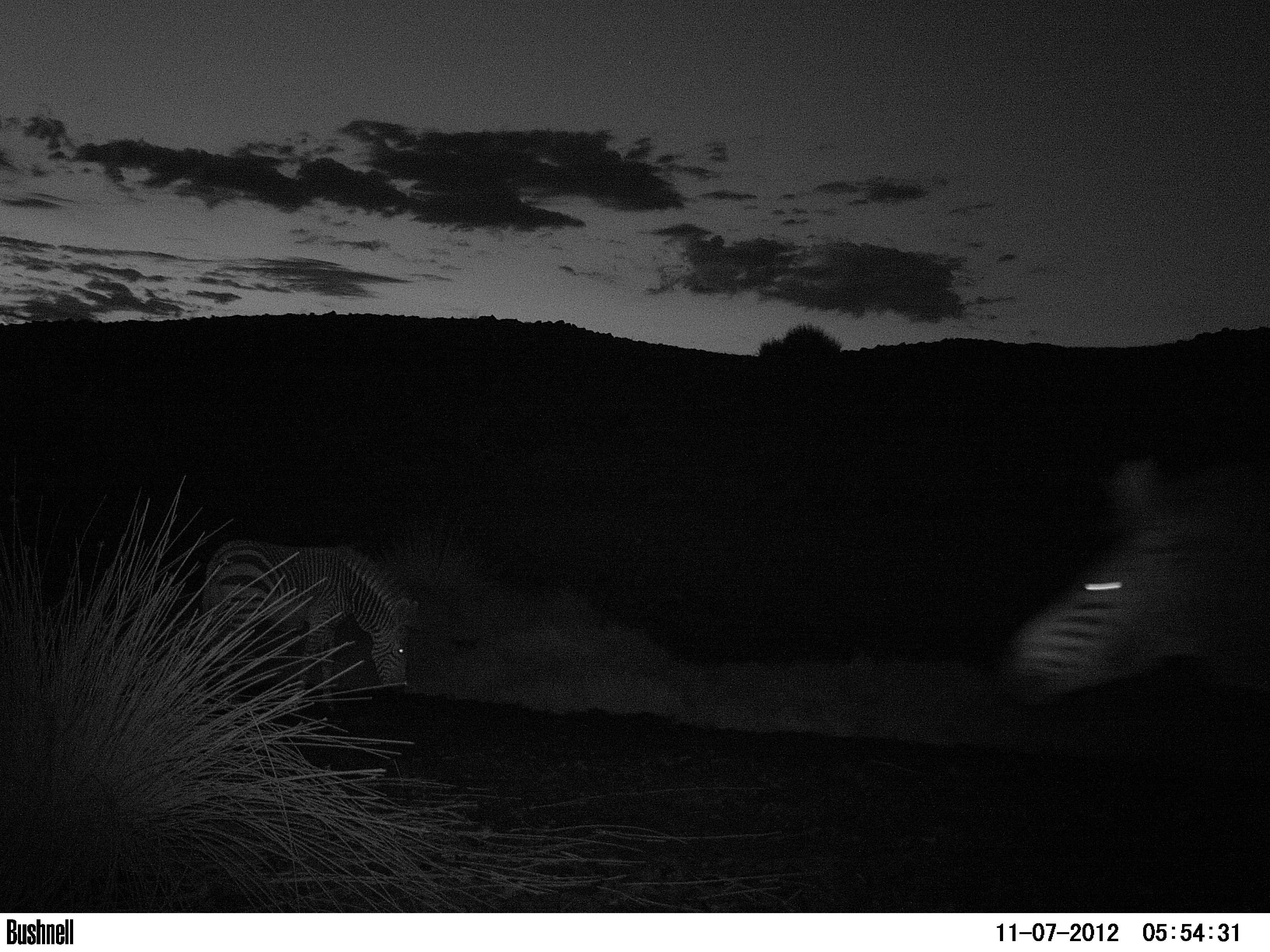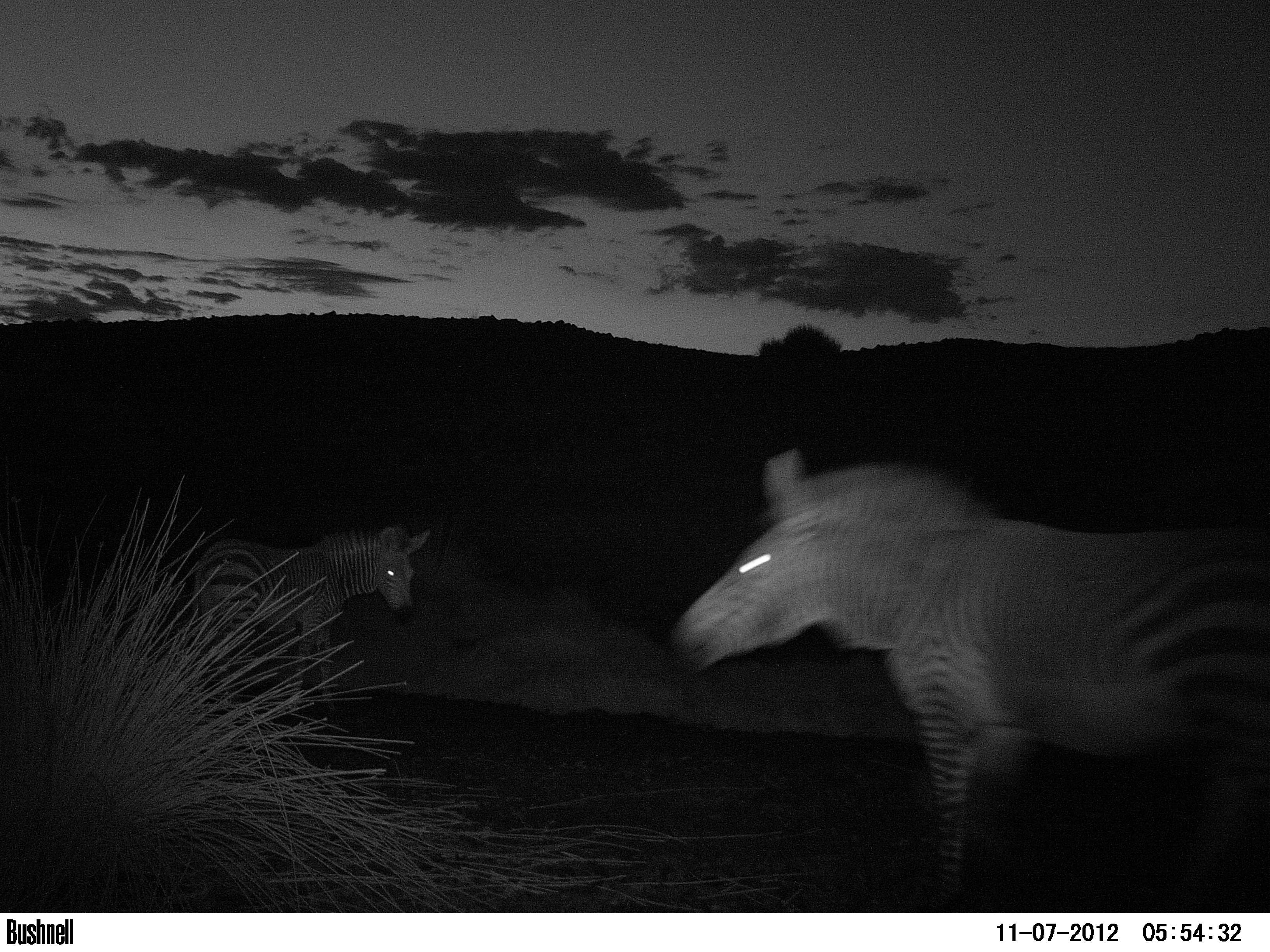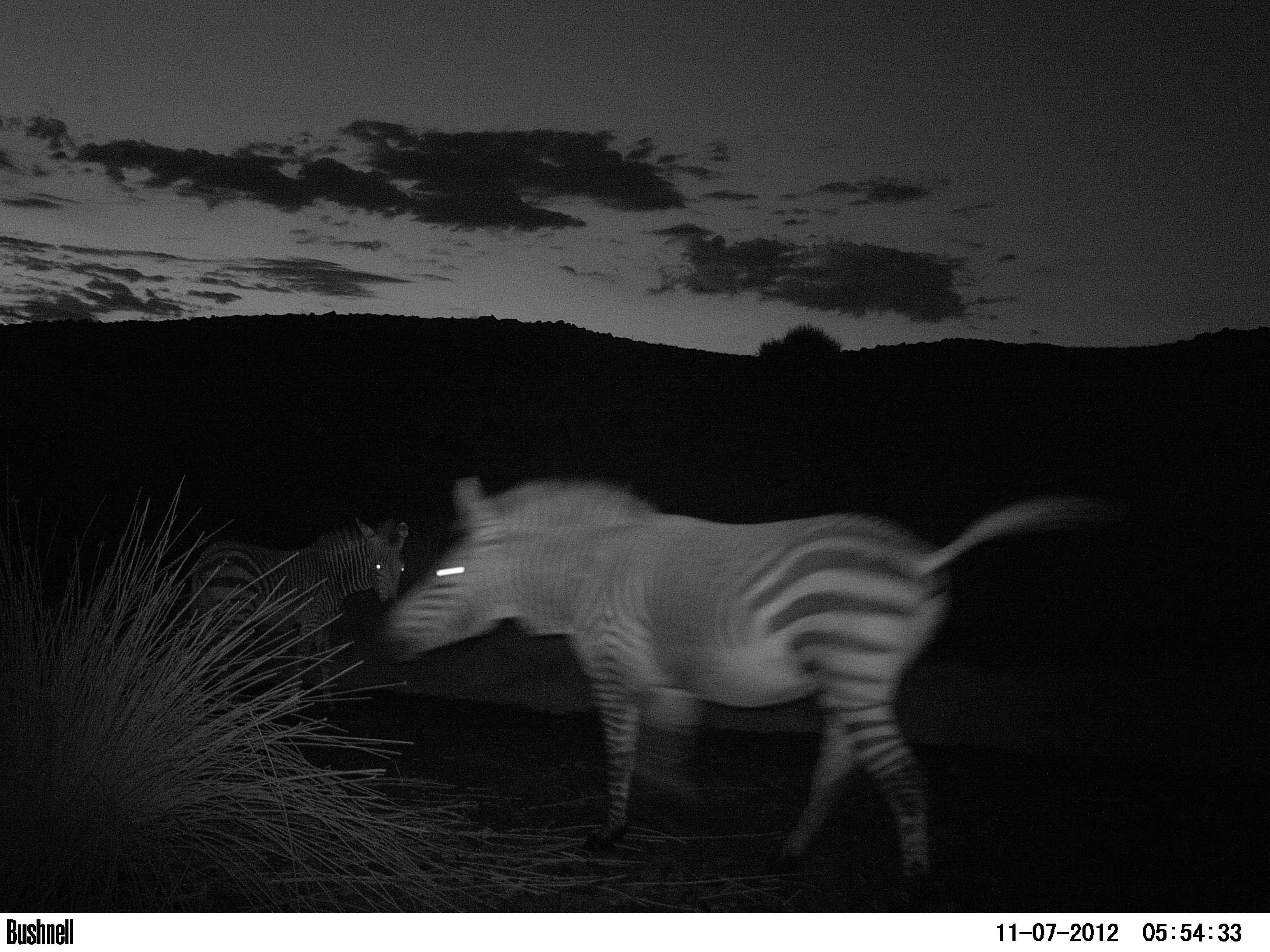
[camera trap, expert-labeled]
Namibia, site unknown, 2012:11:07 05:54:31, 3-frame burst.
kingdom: Animalia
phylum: Chordata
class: Mammalia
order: Perissodactyla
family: Equidae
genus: Equus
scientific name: Equus zebra hartmannae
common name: hartmann's mountain zebra